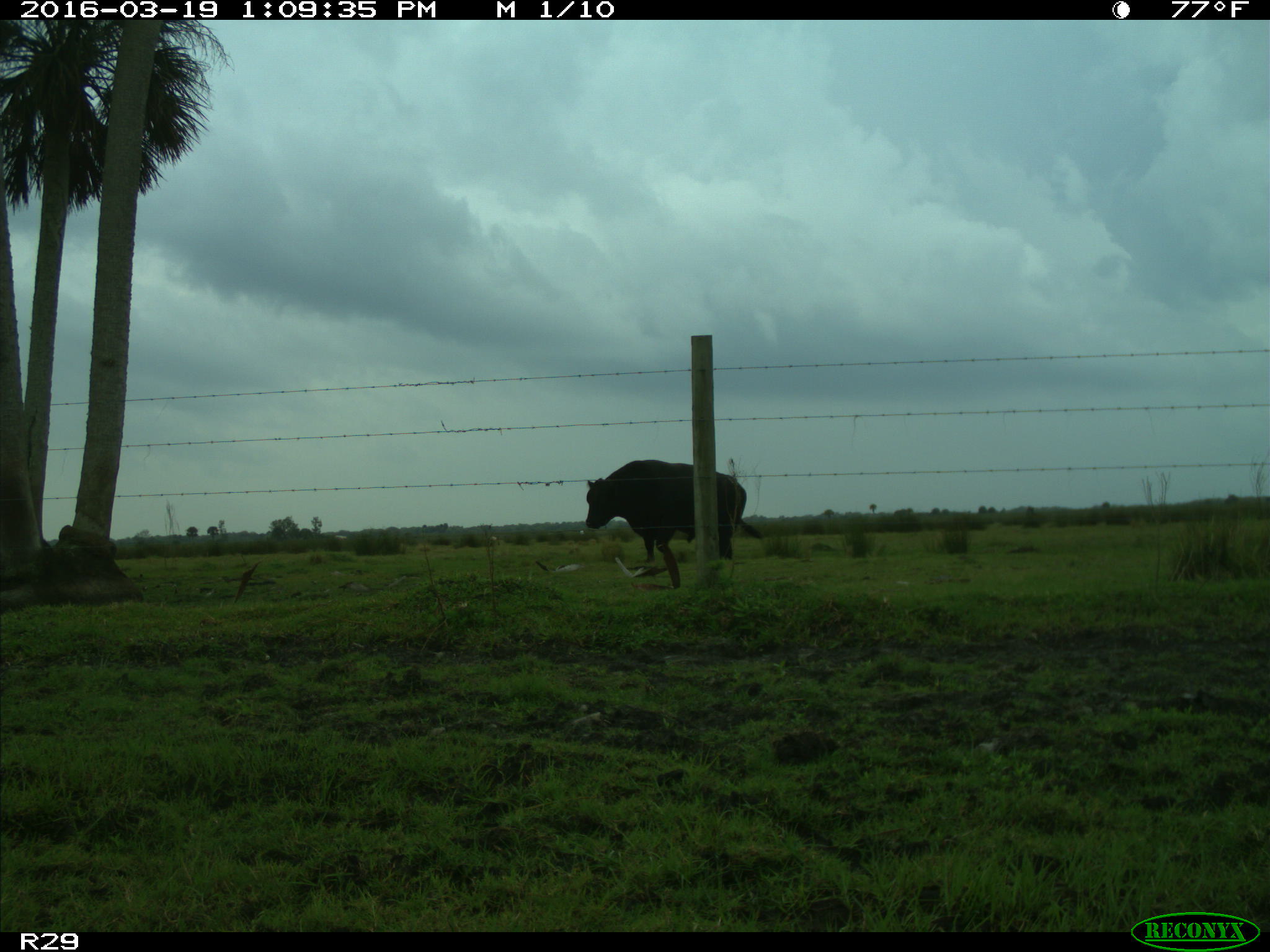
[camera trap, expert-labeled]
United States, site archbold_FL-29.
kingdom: Animalia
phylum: Chordata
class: Mammalia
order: Artiodactyla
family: Bovidae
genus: Bos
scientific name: Bos taurus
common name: domestic cow